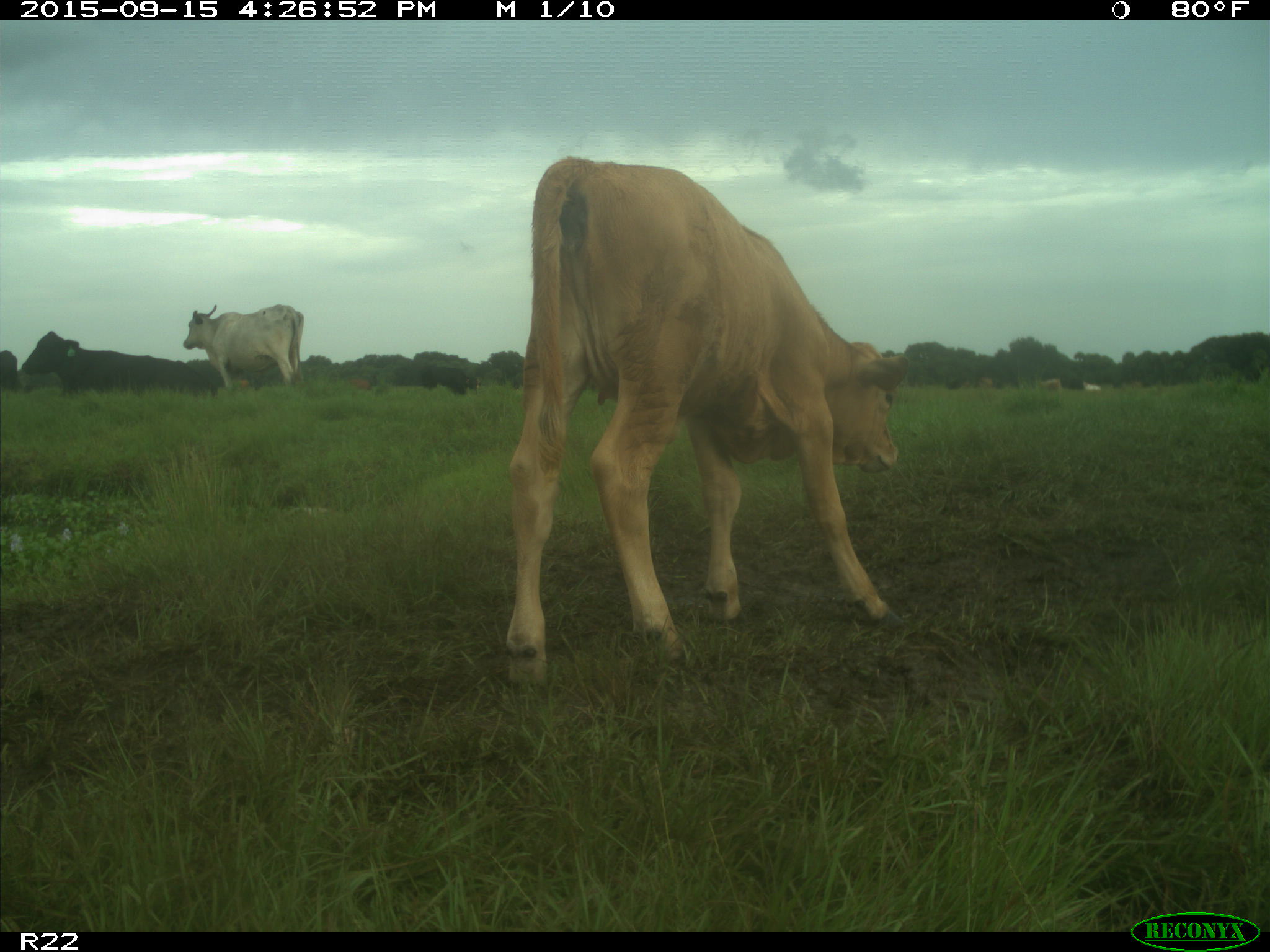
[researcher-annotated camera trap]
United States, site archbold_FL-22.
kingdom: Animalia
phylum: Chordata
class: Mammalia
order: Artiodactyla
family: Bovidae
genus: Bos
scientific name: Bos taurus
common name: domestic cow